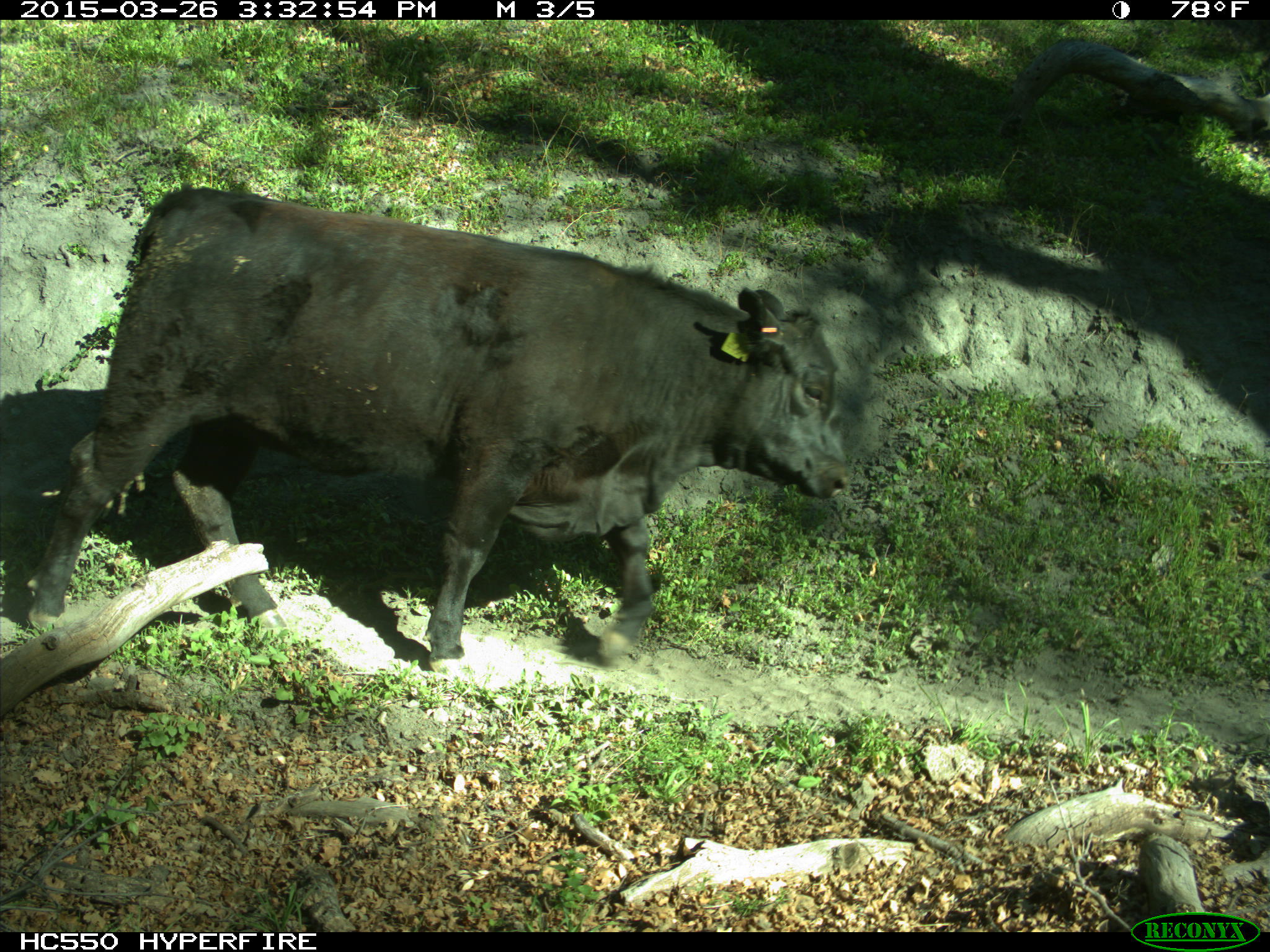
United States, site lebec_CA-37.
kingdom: Animalia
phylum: Chordata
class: Mammalia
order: Artiodactyla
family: Bovidae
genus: Bos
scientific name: Bos taurus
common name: domestic cow